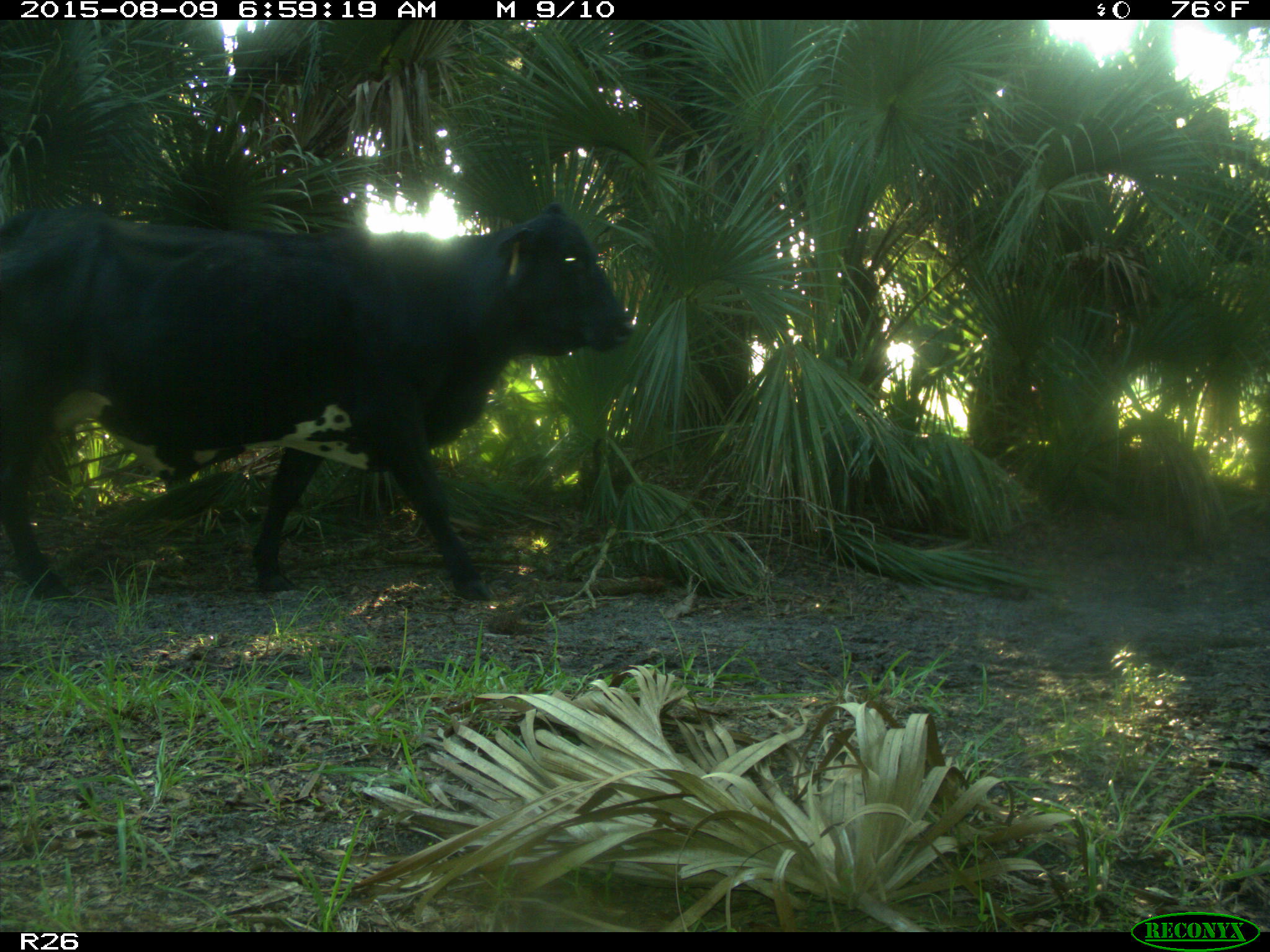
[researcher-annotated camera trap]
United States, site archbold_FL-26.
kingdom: Animalia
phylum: Chordata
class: Mammalia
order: Artiodactyla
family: Bovidae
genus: Bos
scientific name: Bos taurus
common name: domestic cow